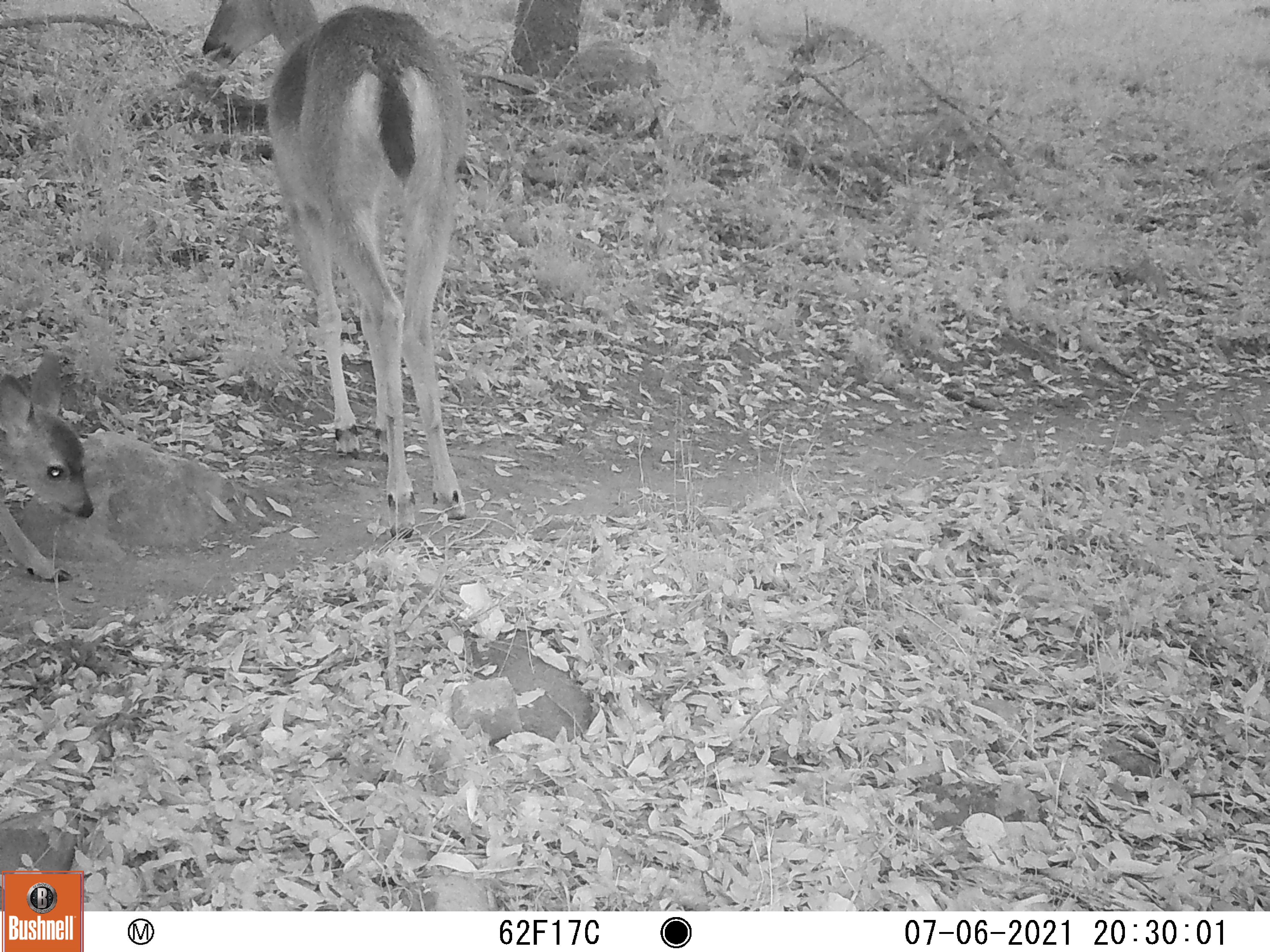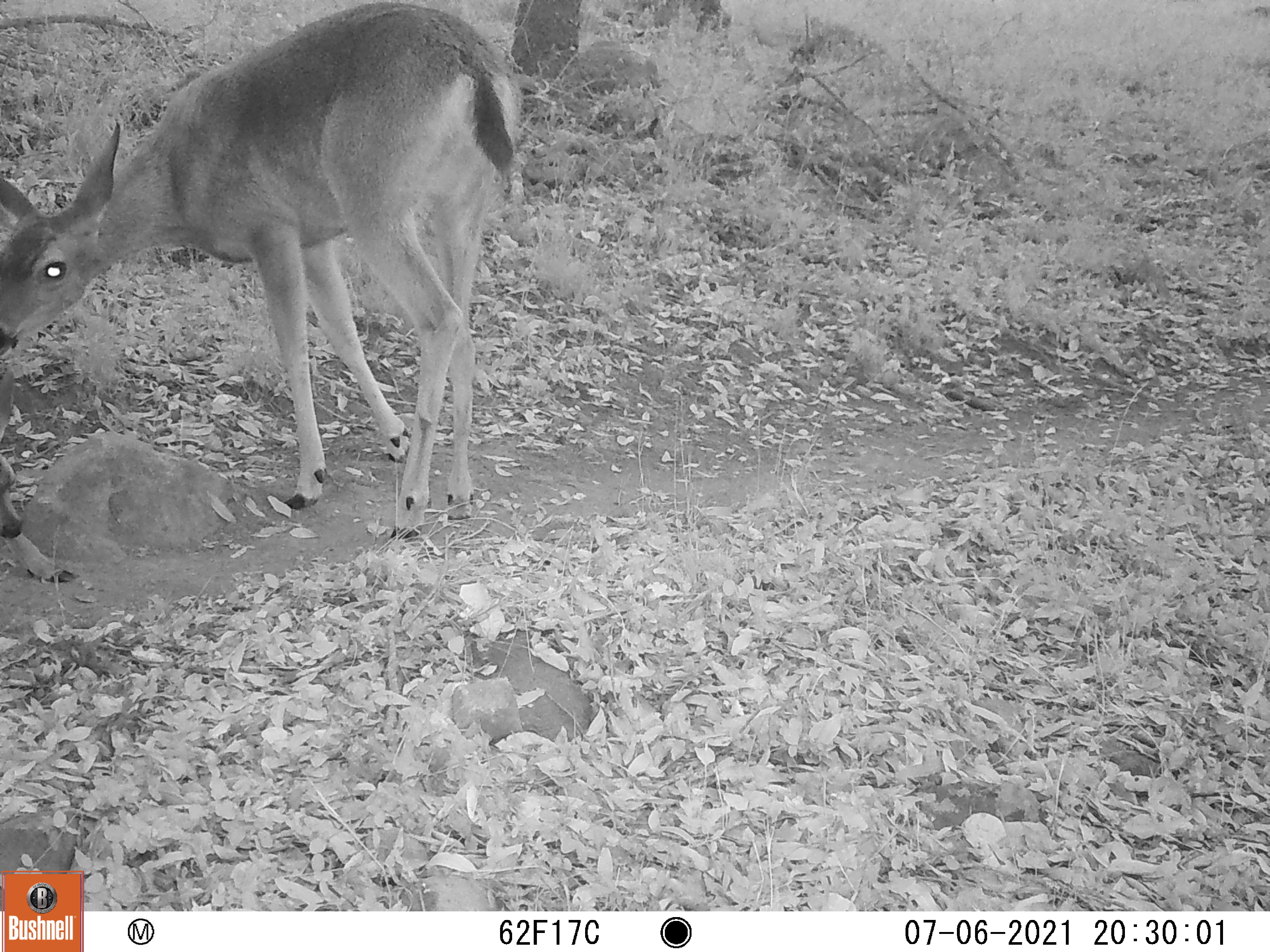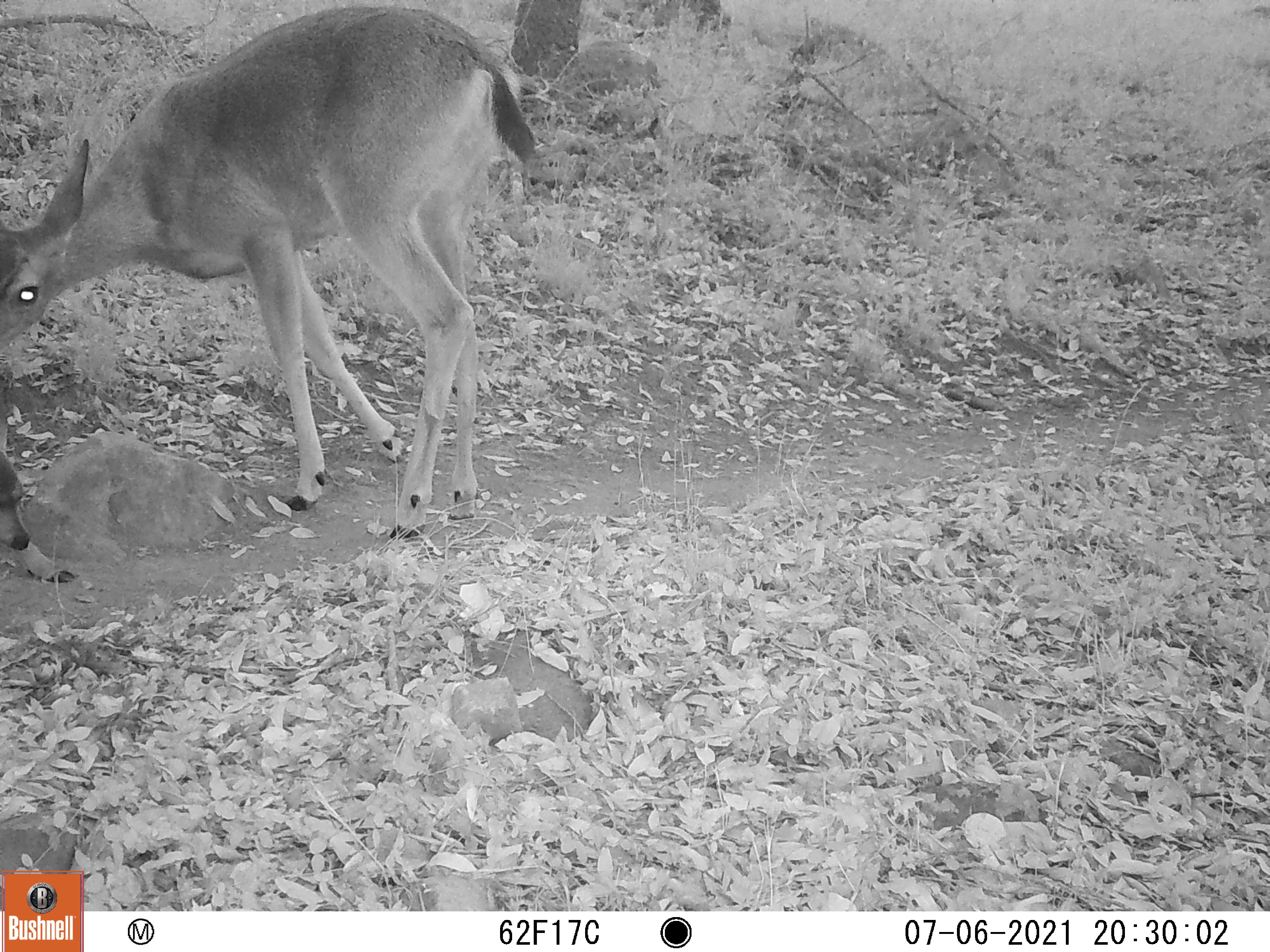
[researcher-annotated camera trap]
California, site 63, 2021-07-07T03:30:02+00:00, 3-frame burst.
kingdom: Animalia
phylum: Chordata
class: Mammalia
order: Artiodactyla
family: Cervidae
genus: Odocoileus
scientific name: Odocoileus hemionus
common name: mule deer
Mule deer (Odocoileus hemionus).